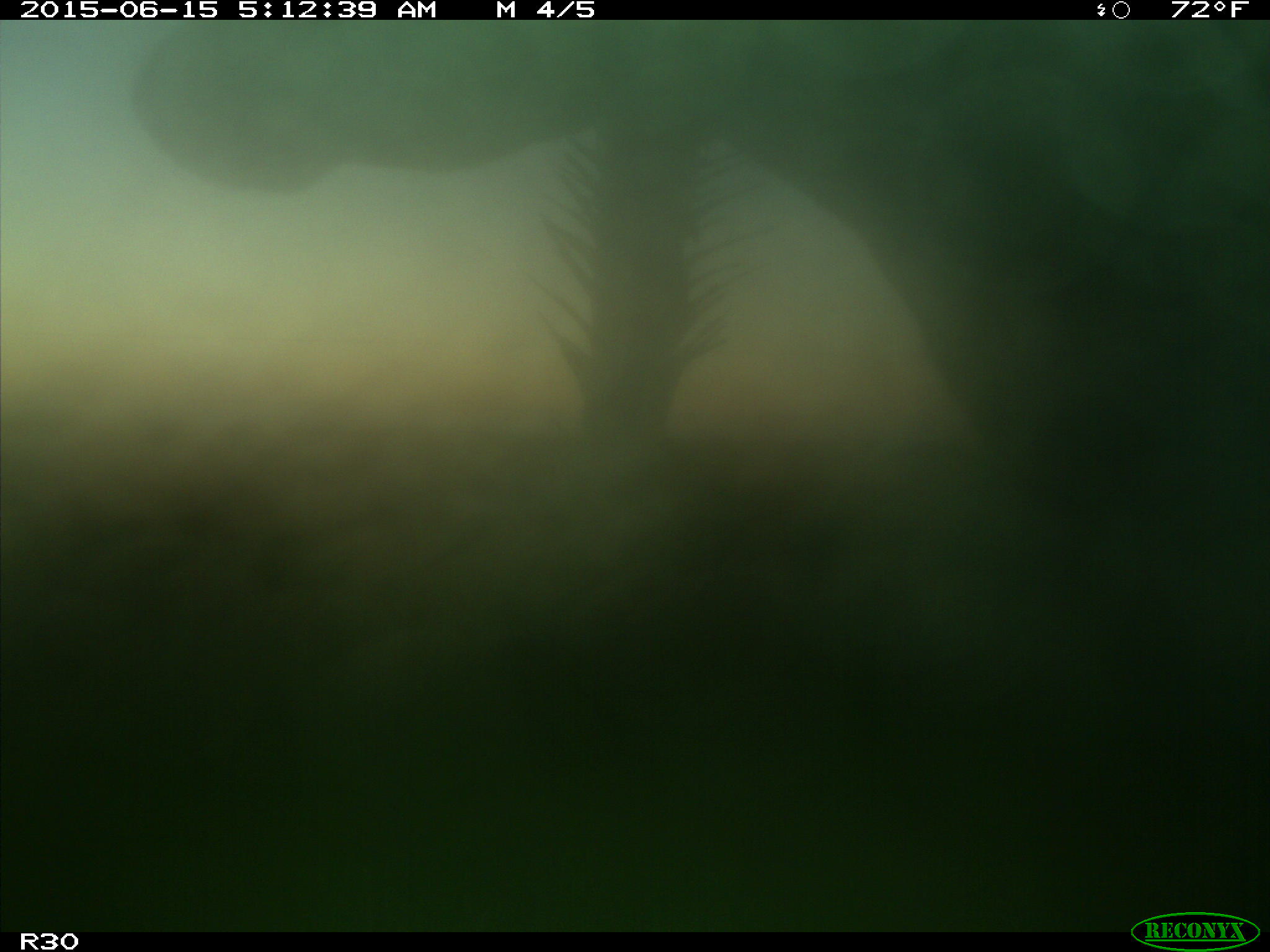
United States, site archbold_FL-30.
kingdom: Animalia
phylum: Chordata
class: Mammalia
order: Artiodactyla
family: Bovidae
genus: Bos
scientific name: Bos taurus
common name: domestic cow